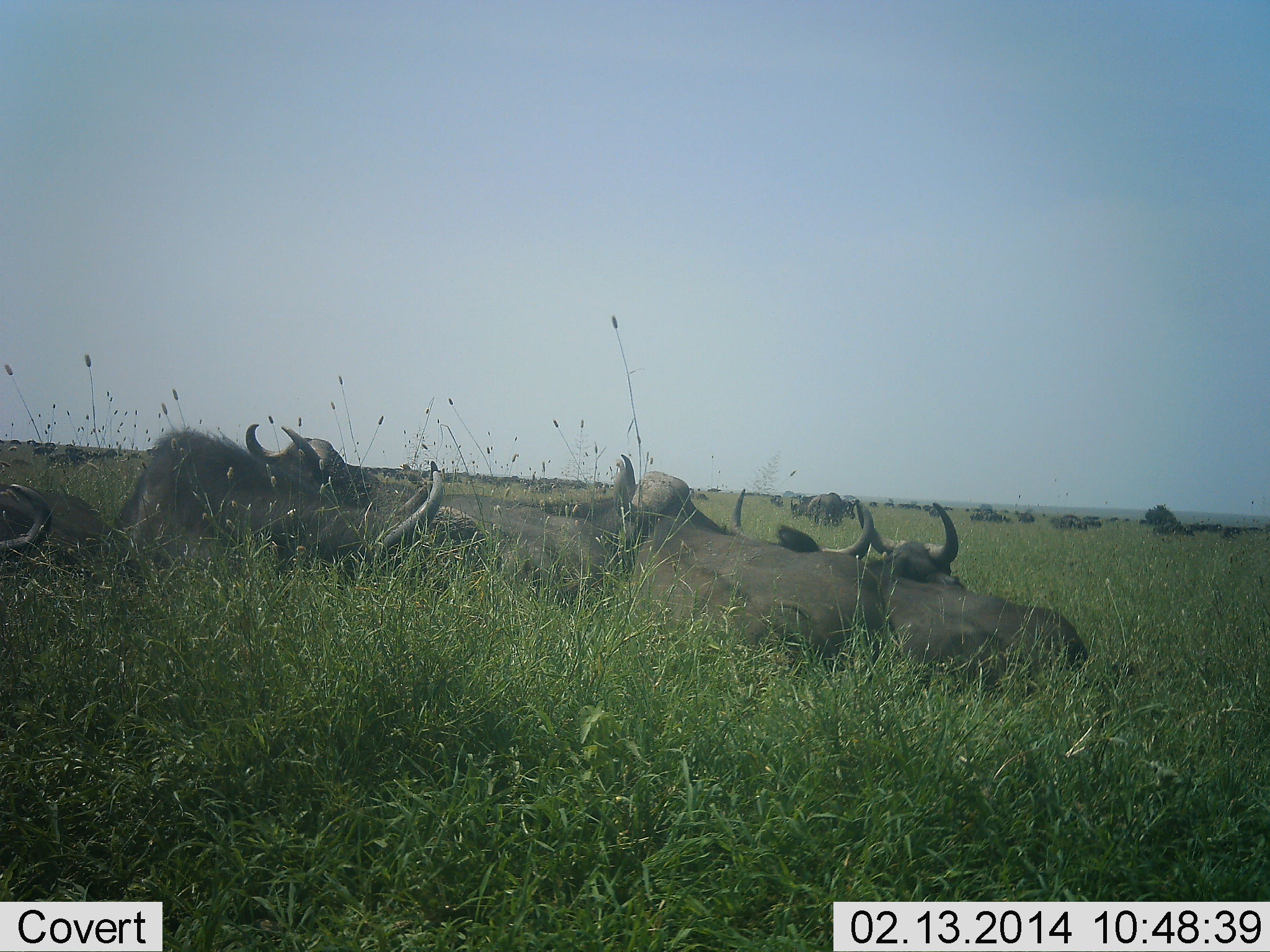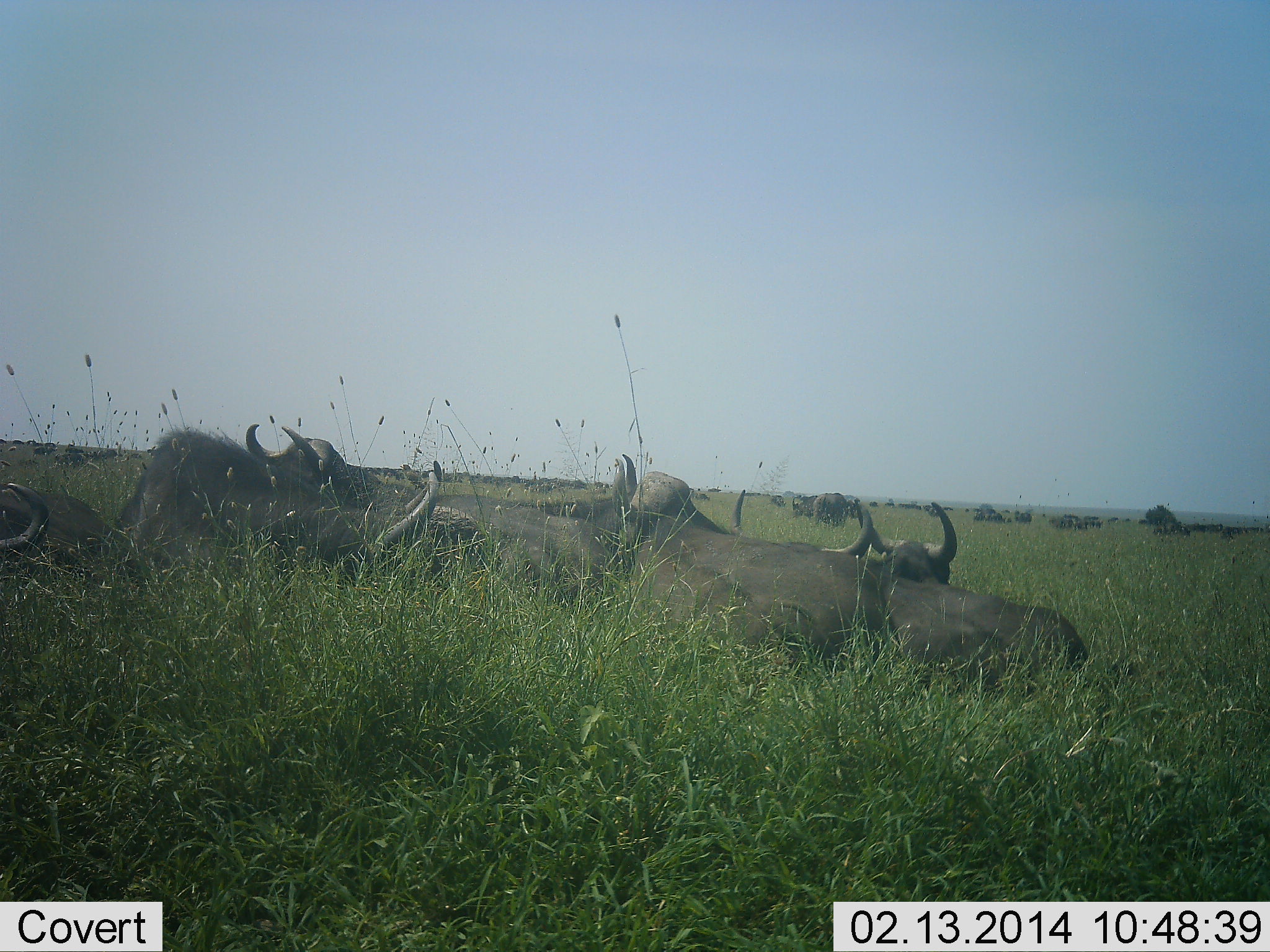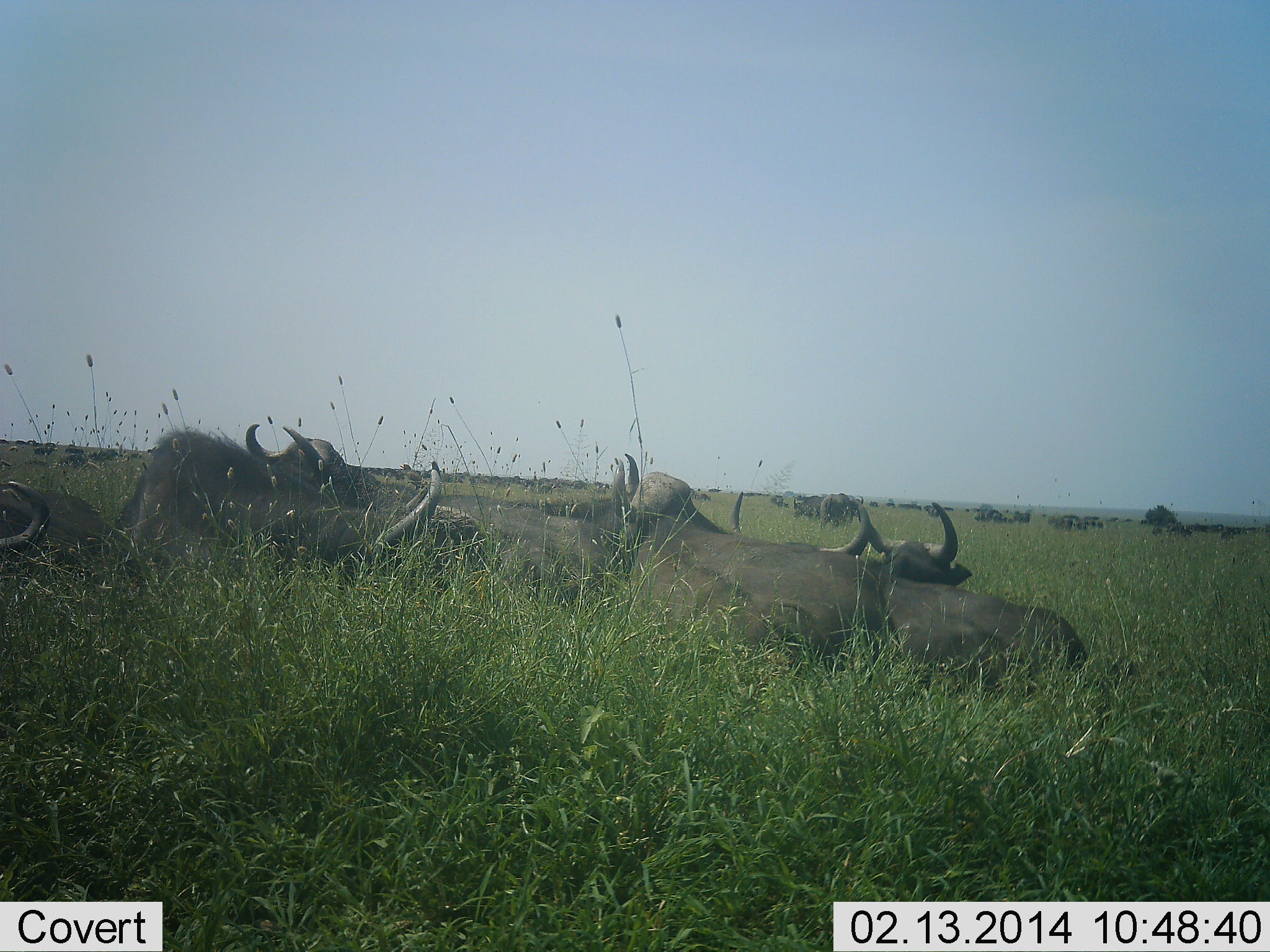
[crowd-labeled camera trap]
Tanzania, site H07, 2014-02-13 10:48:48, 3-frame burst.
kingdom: Animalia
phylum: Chordata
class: Mammalia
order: Artiodactyla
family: Bovidae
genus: Syncerus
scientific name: Syncerus caffer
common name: cape buffalo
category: buffalo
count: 7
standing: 20%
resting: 90%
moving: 10%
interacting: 0%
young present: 0%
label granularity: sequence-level